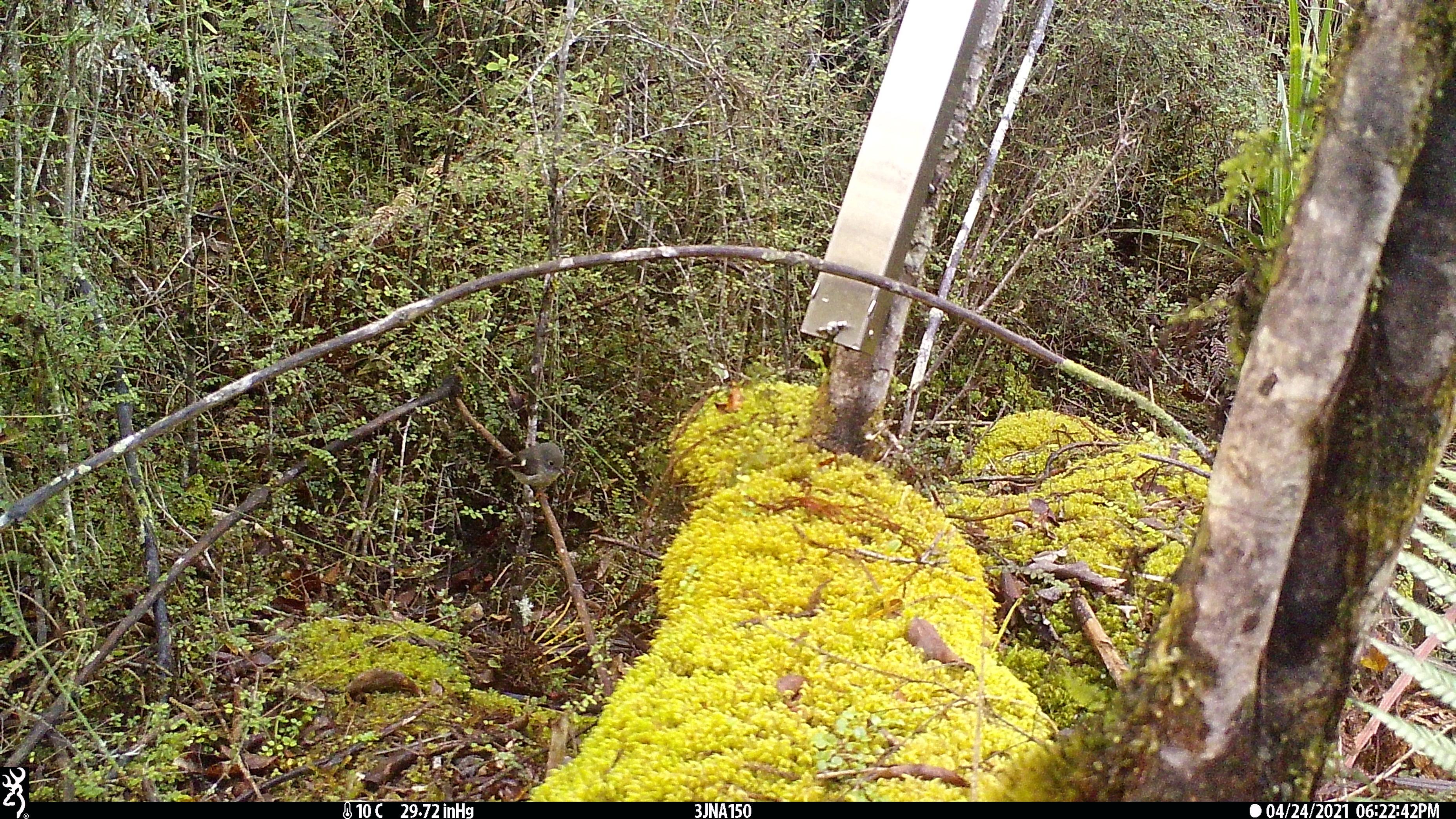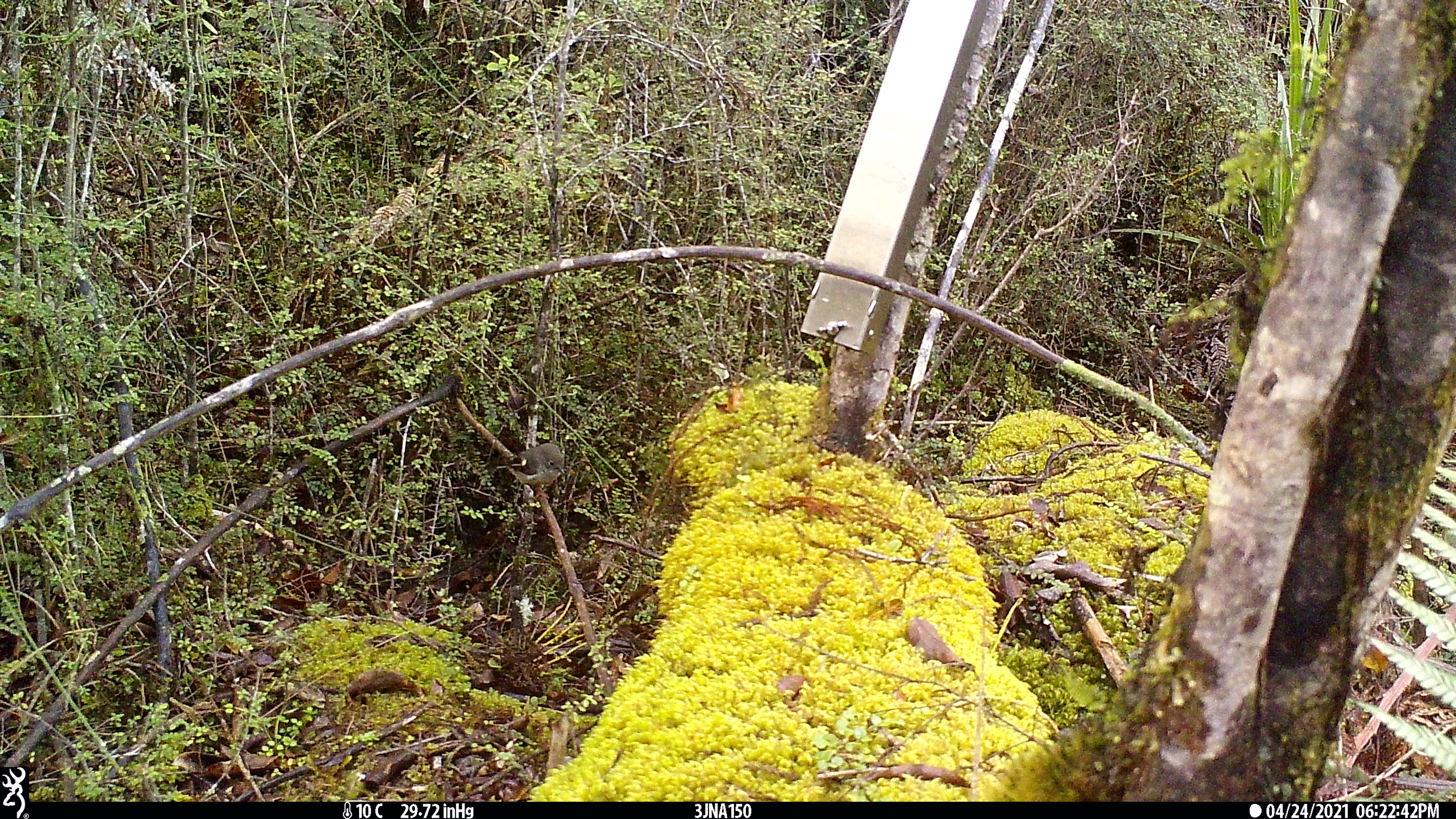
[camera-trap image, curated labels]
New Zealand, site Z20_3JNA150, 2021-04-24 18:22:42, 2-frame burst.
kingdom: Animalia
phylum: Chordata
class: Aves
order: Passeriformes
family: Petroicidae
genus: Petroica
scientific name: Petroica macrocephala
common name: tomtit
Tomtit (Petroica macrocephala).